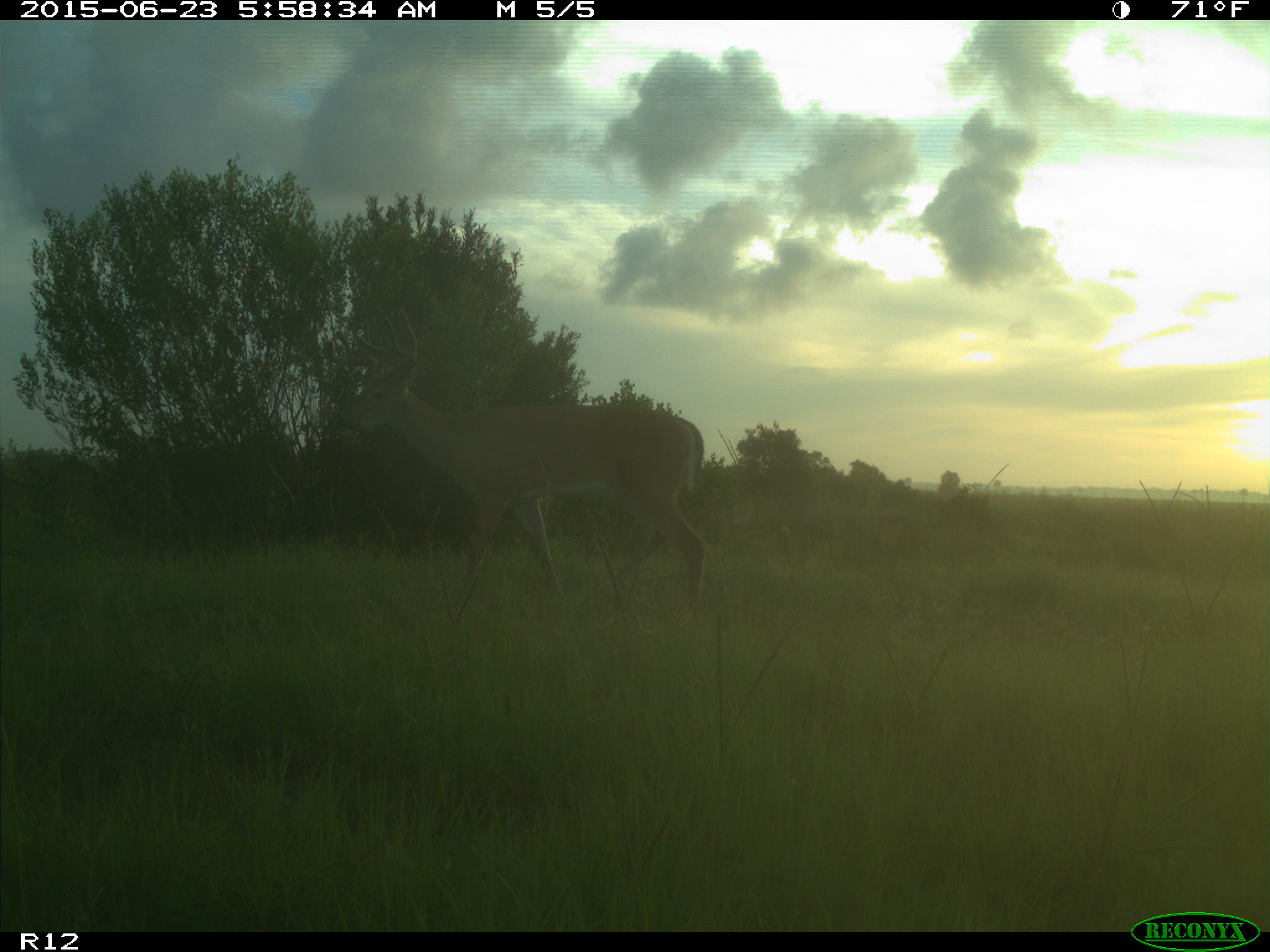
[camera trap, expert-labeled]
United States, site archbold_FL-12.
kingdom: Animalia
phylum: Chordata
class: Mammalia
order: Artiodactyla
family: Cervidae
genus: Odocoileus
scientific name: Odocoileus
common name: deer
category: unidentified deer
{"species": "unidentified deer (deer) (Odocoileus)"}